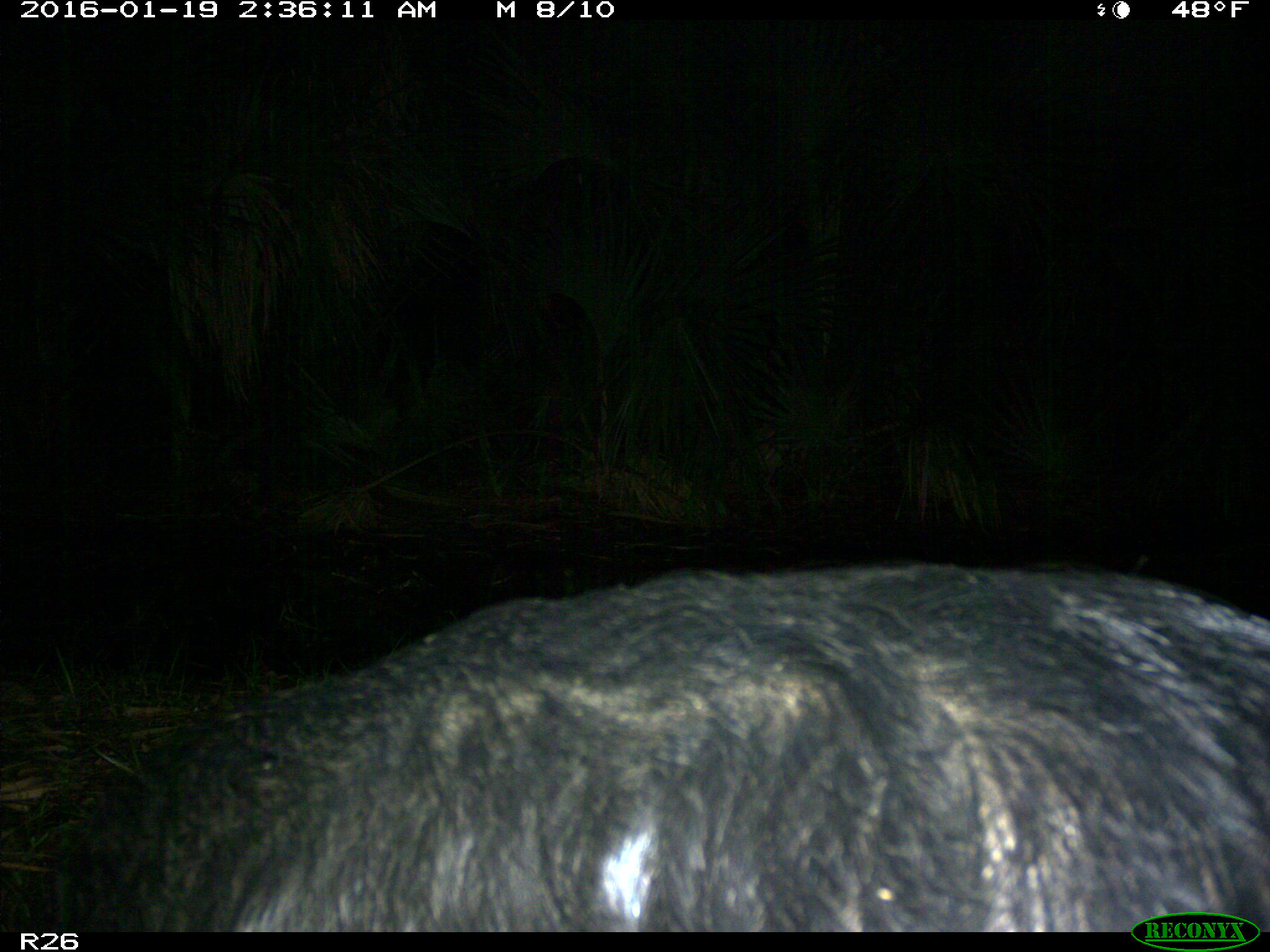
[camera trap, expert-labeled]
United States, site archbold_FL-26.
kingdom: Animalia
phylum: Chordata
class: Mammalia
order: Artiodactyla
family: Suidae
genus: Sus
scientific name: Sus scrofa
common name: wild boar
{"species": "Sus scrofa (wild boar)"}